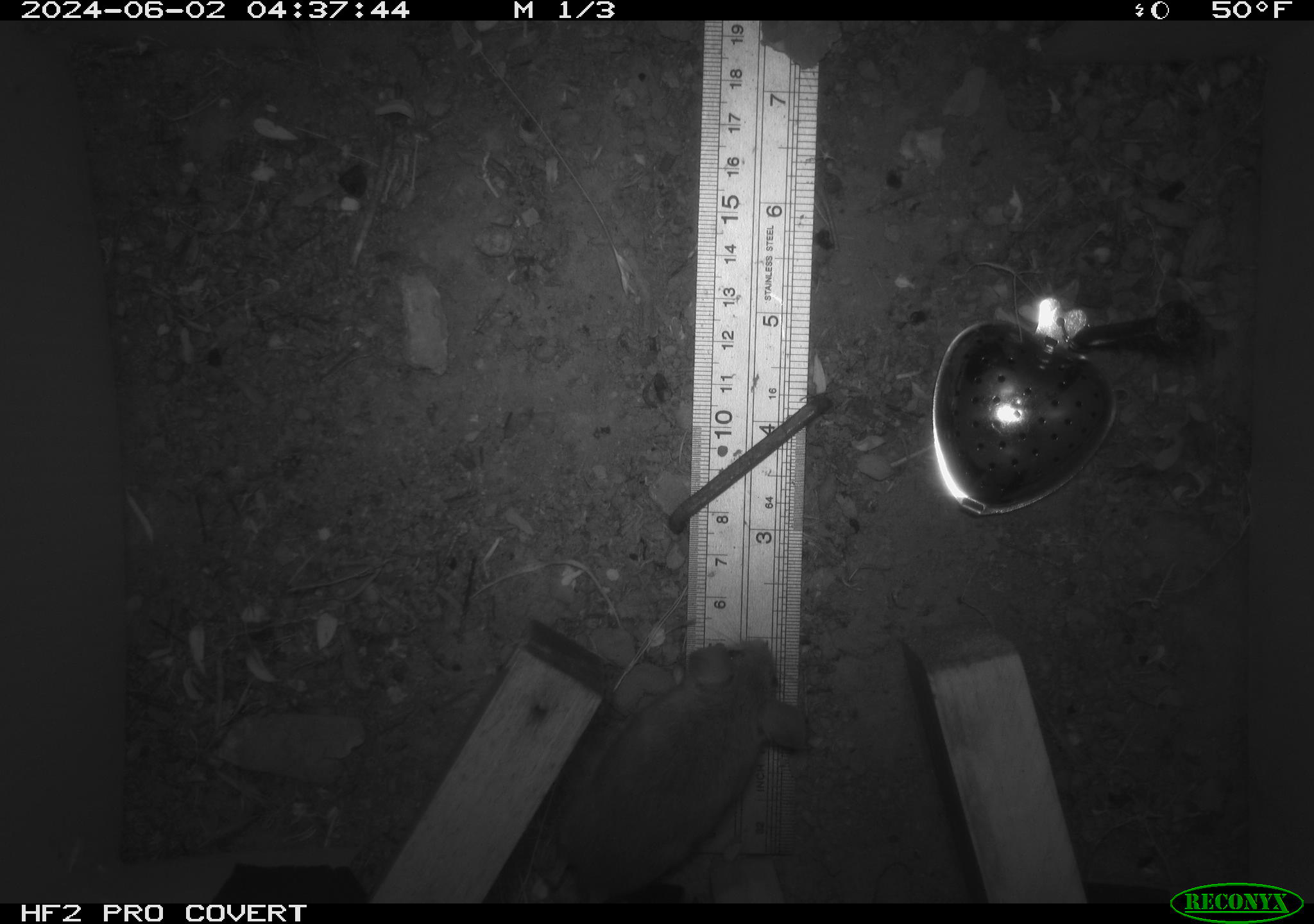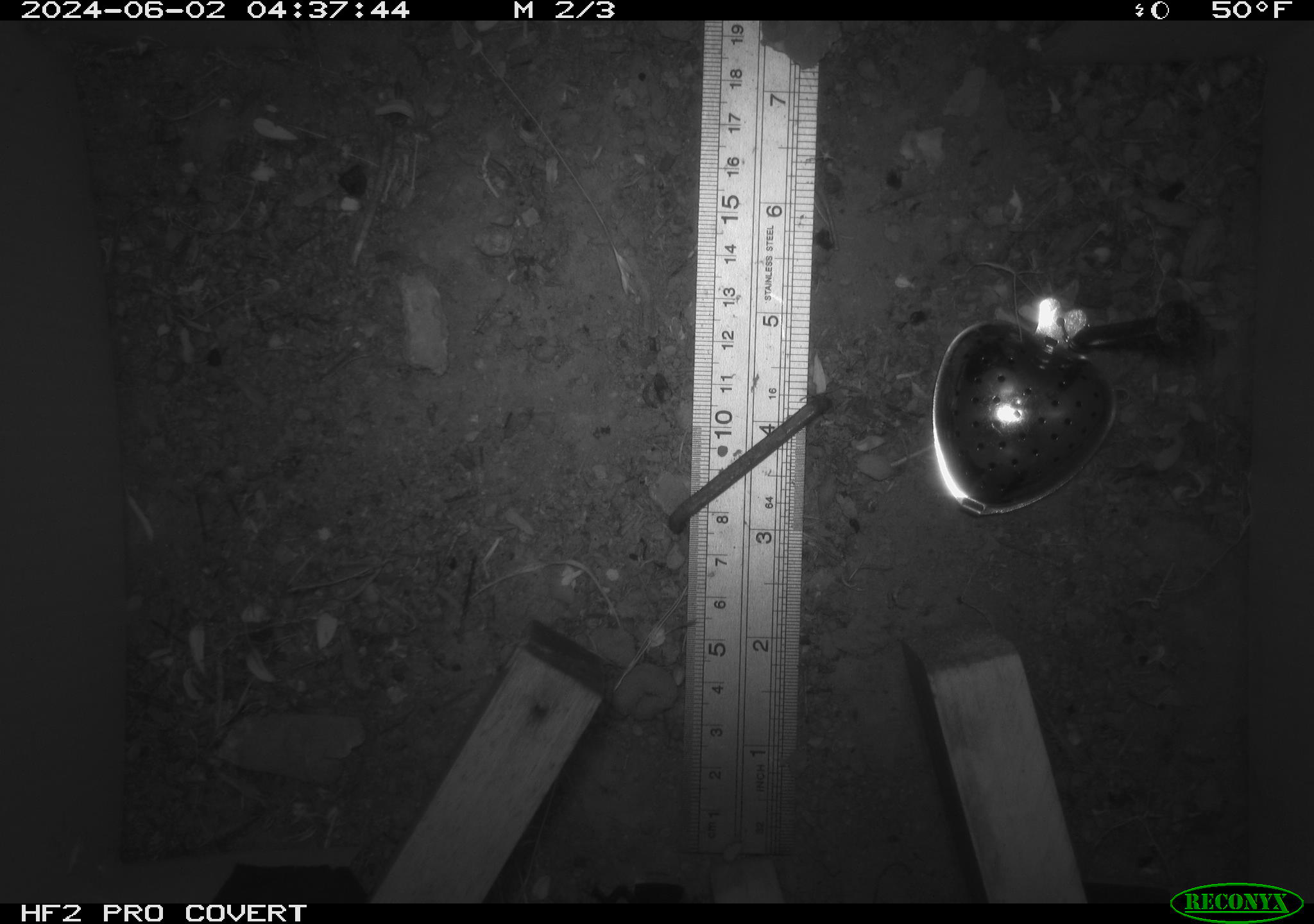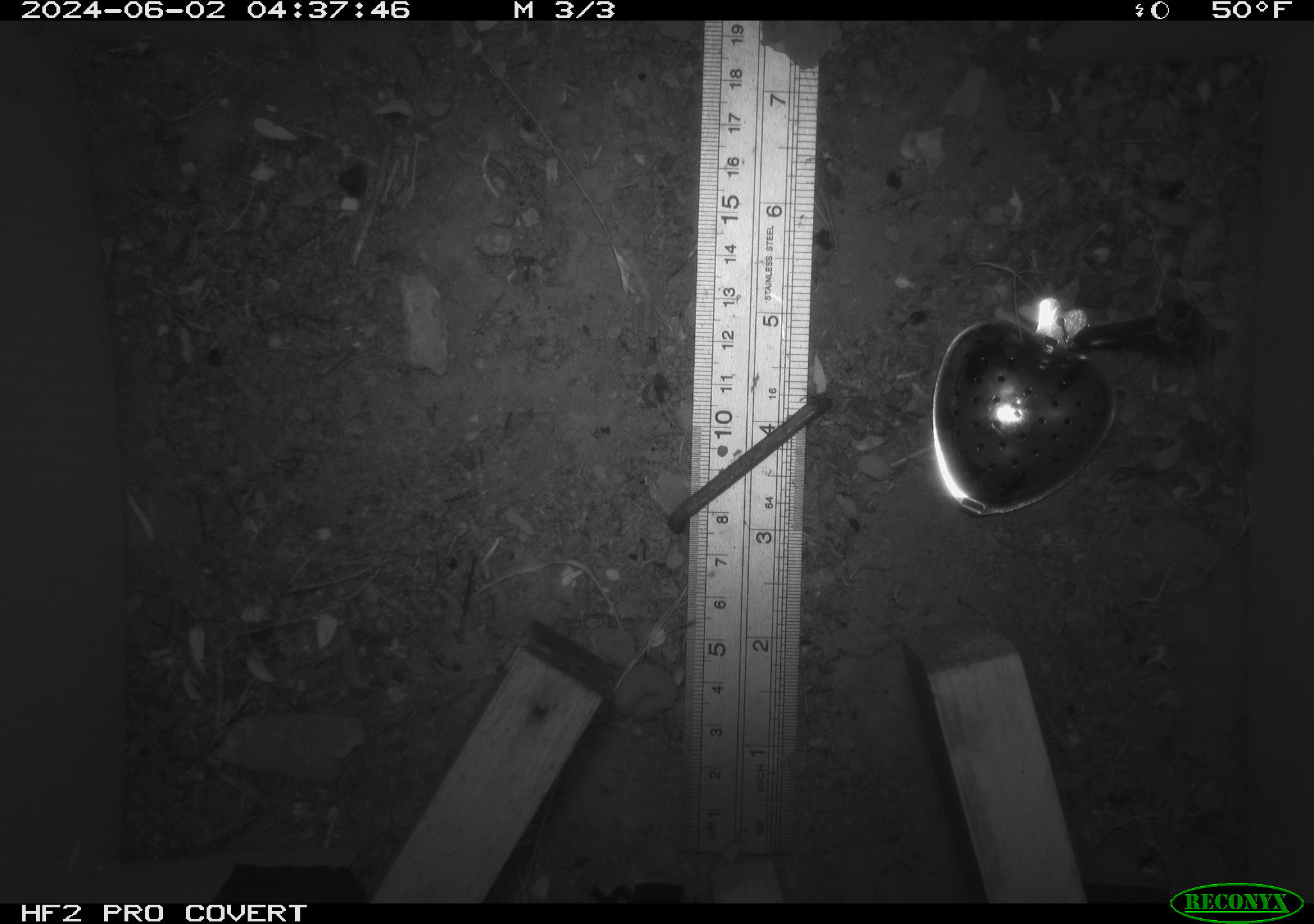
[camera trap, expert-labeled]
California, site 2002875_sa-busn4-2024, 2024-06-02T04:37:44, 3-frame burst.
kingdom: Animalia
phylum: Chordata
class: Mammalia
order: Rodentia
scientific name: Rodentia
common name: rodent